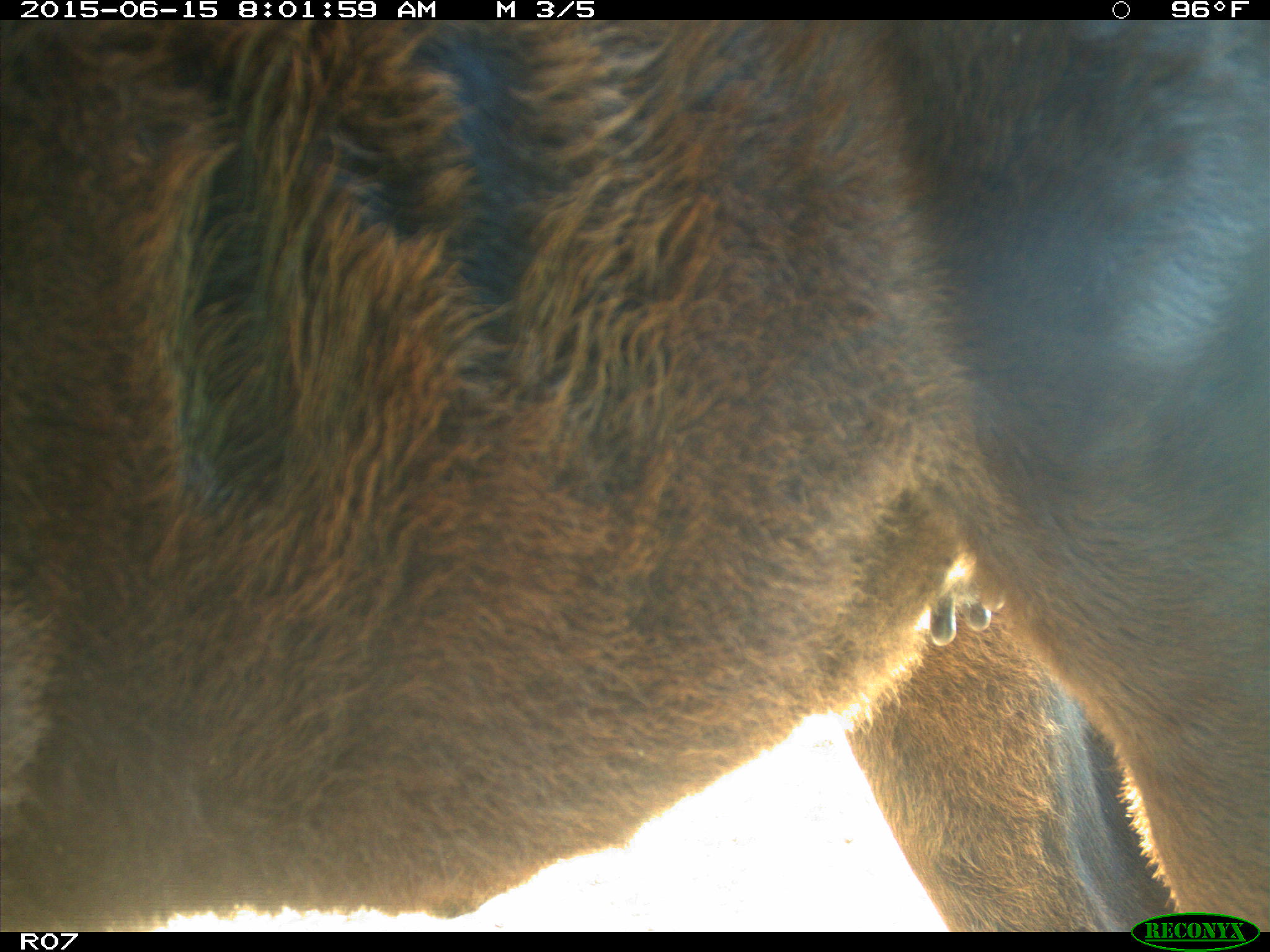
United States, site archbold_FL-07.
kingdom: Animalia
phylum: Chordata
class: Mammalia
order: Artiodactyla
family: Bovidae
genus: Bos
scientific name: Bos taurus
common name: domestic cow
Bos taurus (domestic cow).